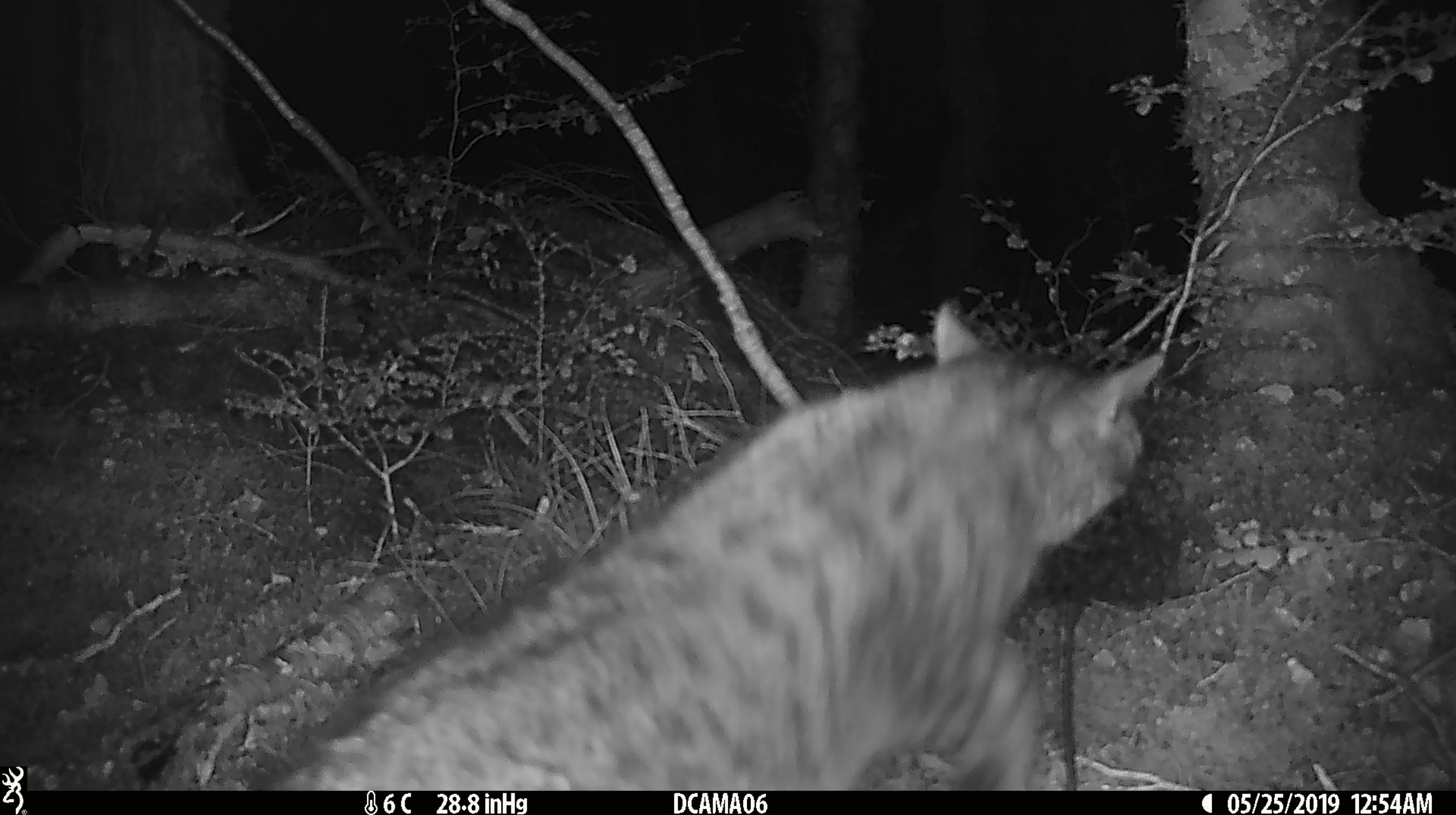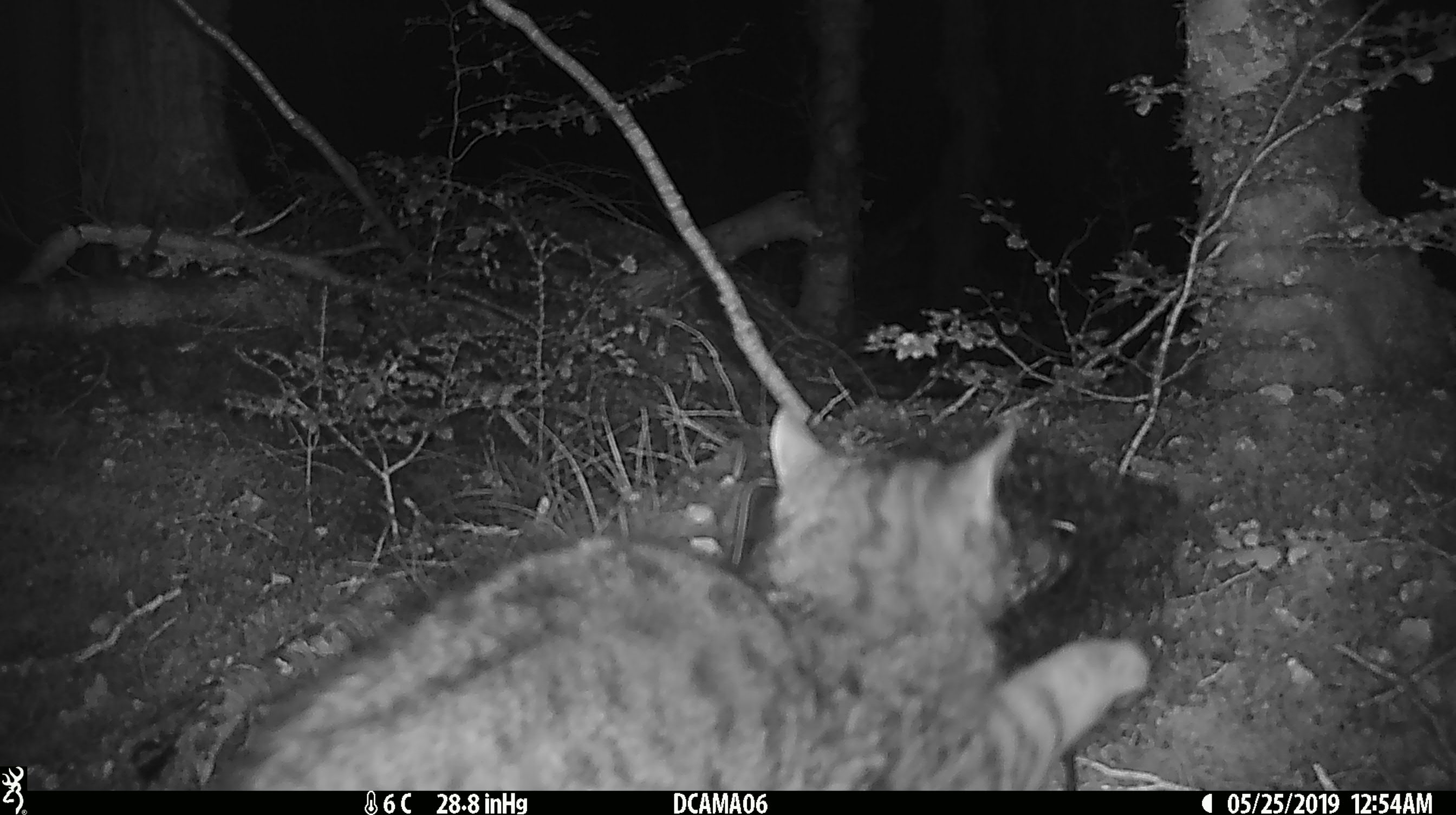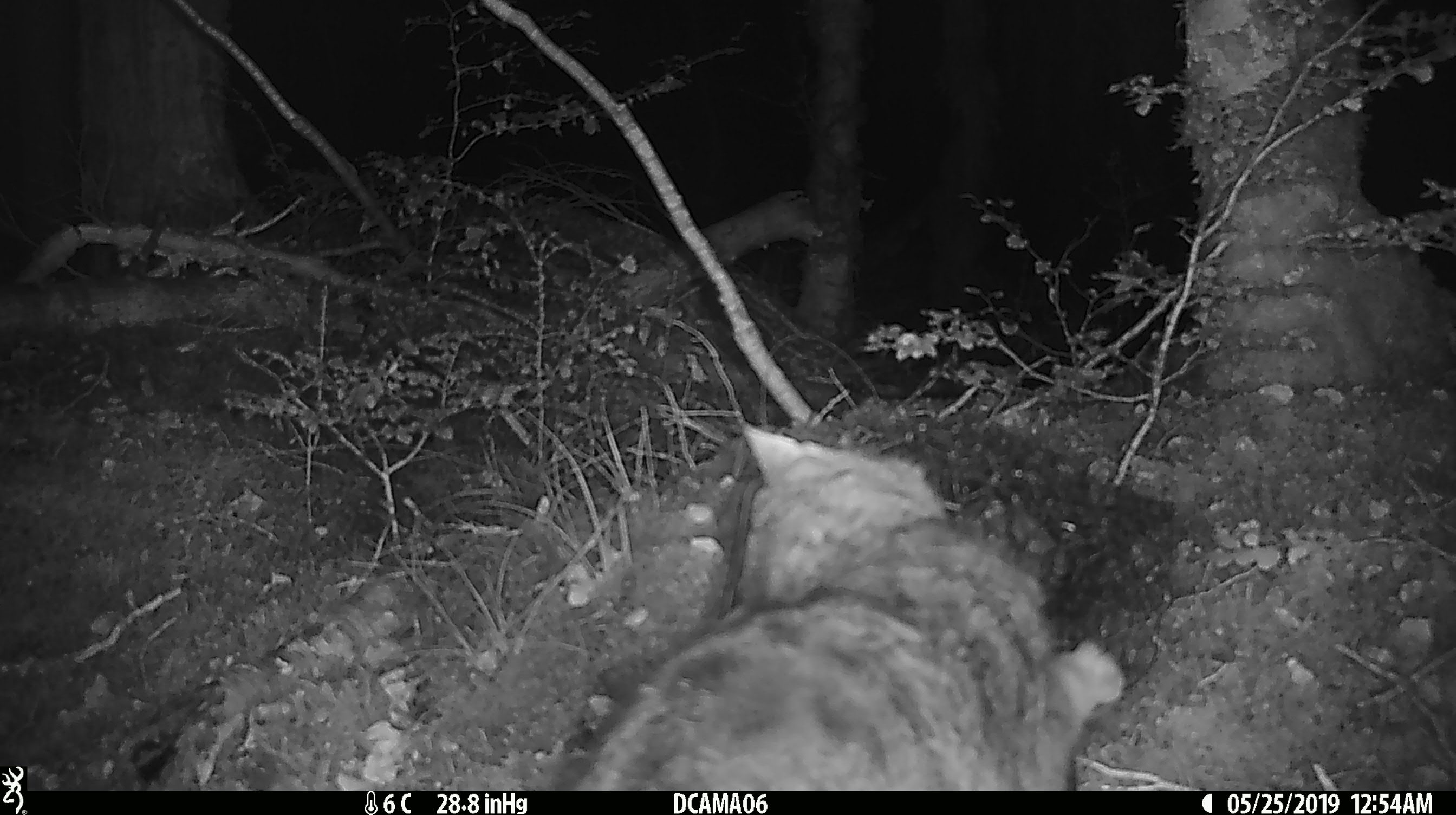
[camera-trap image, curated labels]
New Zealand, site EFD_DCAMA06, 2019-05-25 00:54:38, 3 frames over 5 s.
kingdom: Animalia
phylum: Chordata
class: Mammalia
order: Carnivora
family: Felidae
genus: Felis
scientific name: Felis catus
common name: domestic cat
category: cat